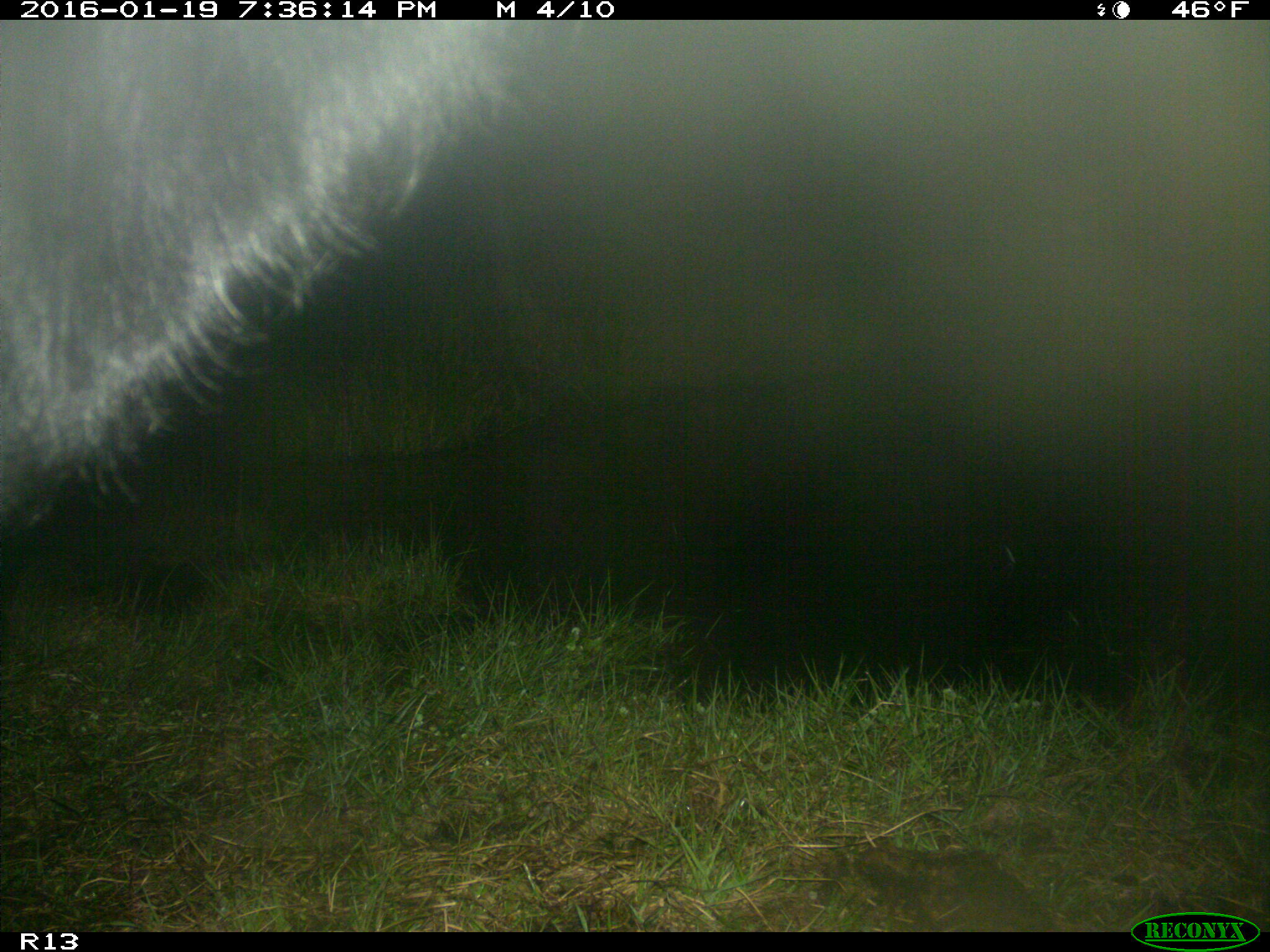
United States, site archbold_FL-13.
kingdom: Animalia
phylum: Chordata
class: Mammalia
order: Artiodactyla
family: Bovidae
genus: Bos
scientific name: Bos taurus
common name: domestic cow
Bos taurus (domestic cow).